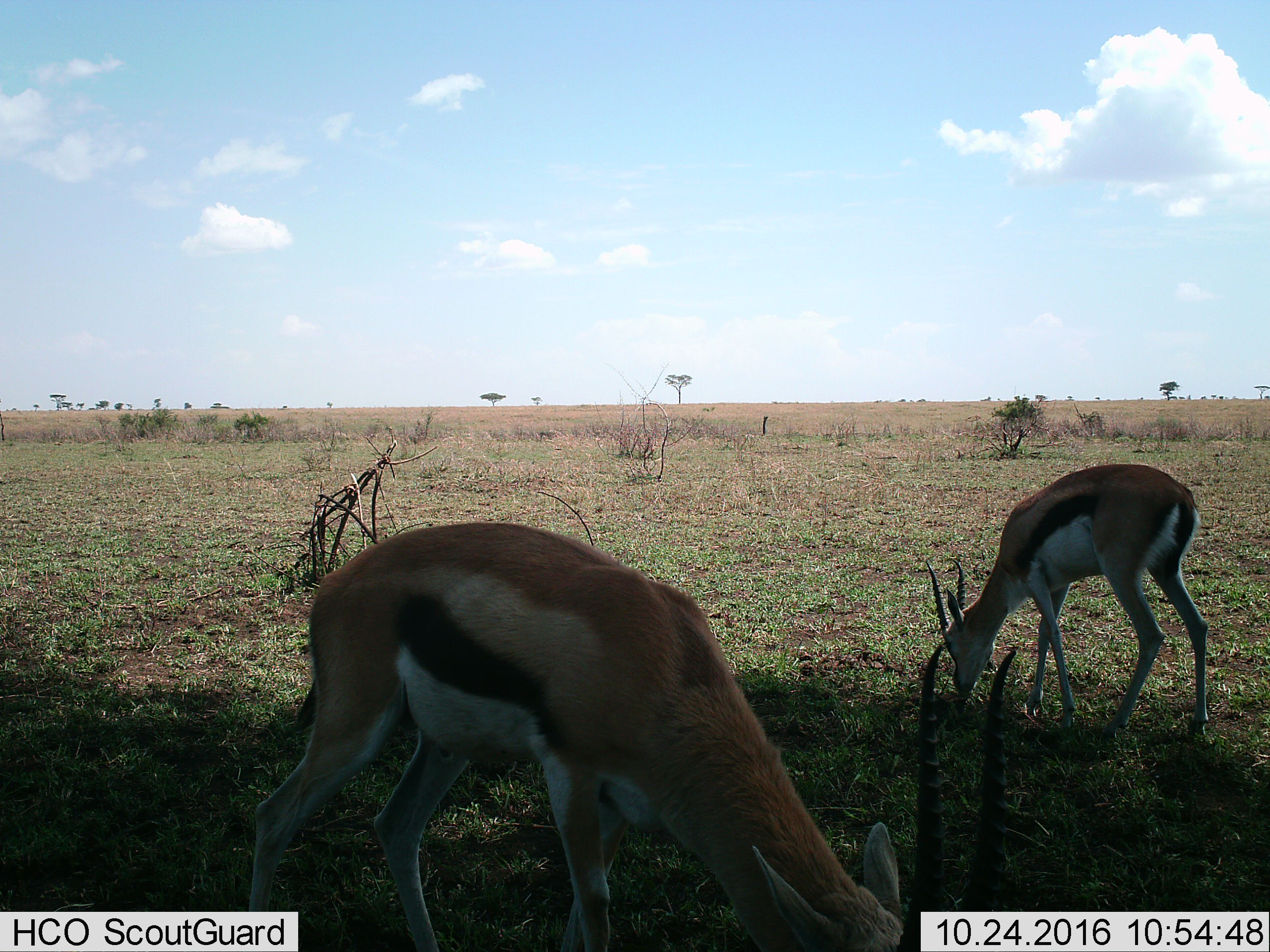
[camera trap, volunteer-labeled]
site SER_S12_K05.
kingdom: Animalia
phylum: Chordata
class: Mammalia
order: Artiodactyla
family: Bovidae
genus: Eudorcas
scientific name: Eudorcas thomsonii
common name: thomson's gazelle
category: gazellethomsons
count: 2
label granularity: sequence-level